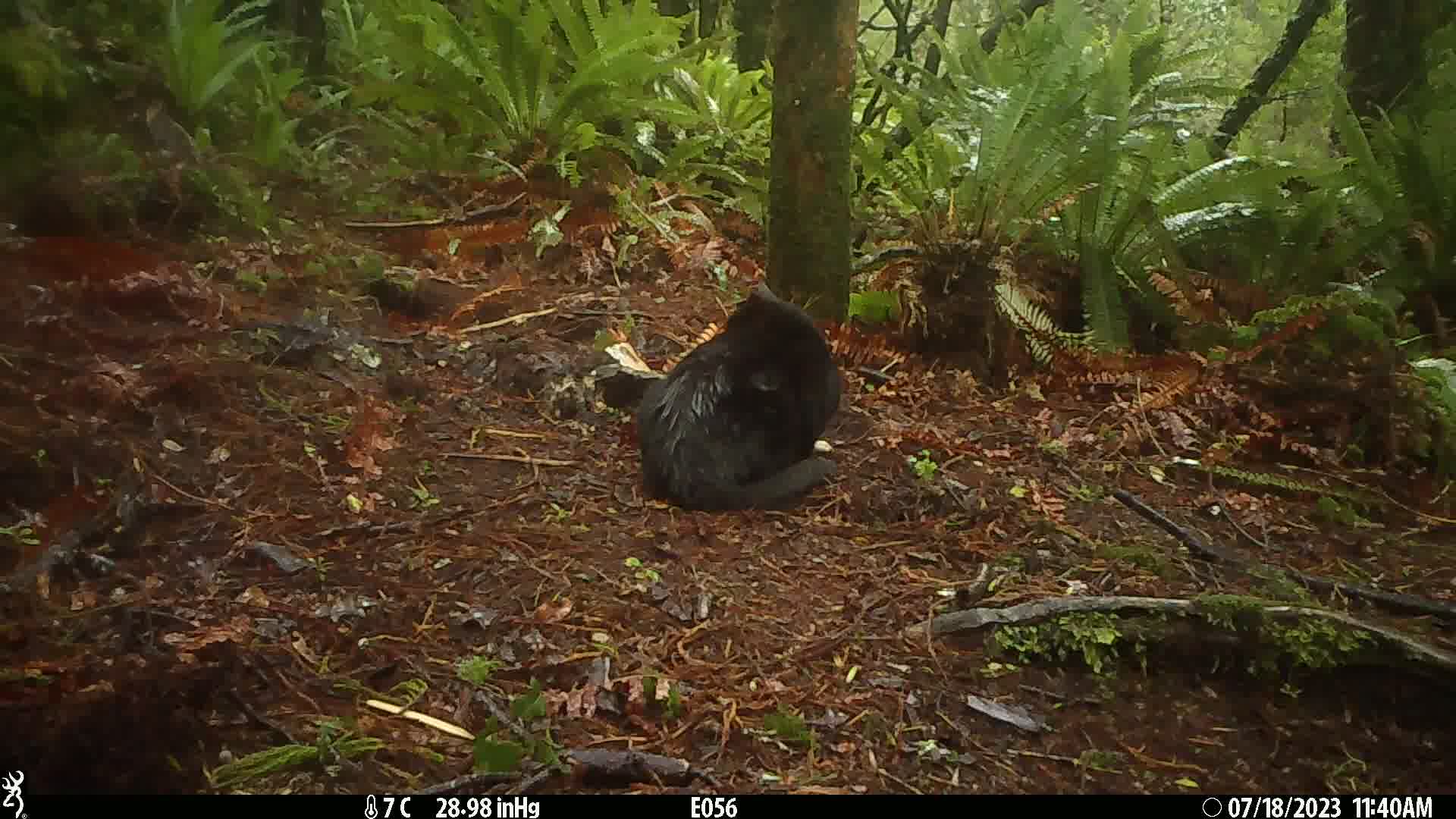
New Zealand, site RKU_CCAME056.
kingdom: Animalia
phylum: Chordata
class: Mammalia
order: Carnivora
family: Felidae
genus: Felis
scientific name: Felis catus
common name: domestic cat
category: cat